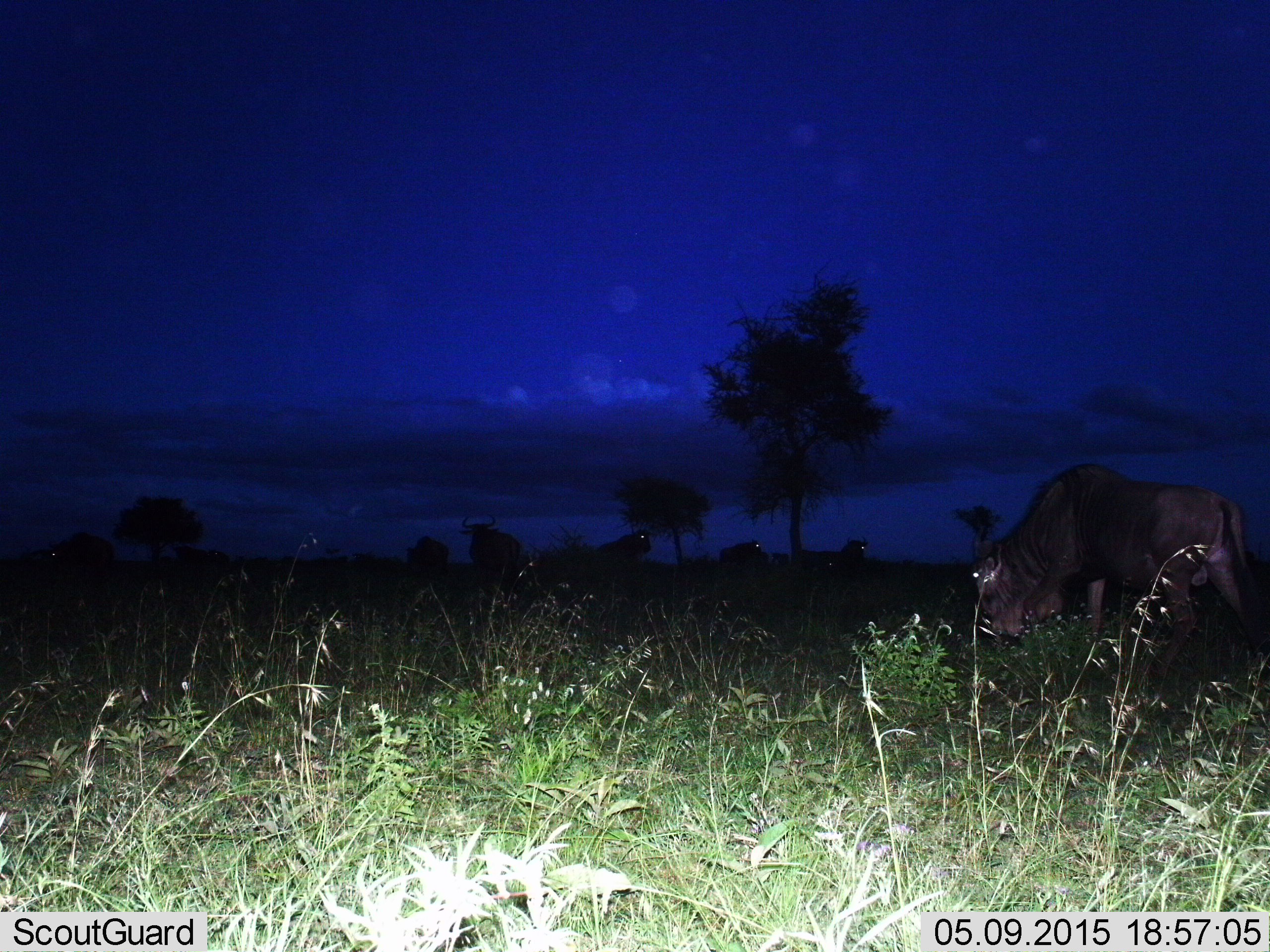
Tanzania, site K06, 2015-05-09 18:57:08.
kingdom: Animalia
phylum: Chordata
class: Mammalia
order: Artiodactyla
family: Bovidae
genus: Connochaetes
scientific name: Connochaetes taurinus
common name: blue wildebeest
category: wildebeest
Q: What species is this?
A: Wildebeest (blue wildebeest) (Connochaetes taurinus).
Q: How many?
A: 1.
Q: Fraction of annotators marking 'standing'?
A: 60%.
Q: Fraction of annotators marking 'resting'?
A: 20%.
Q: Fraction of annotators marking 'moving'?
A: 40%.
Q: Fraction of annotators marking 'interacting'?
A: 0%.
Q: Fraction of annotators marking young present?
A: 0%.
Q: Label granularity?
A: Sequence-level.